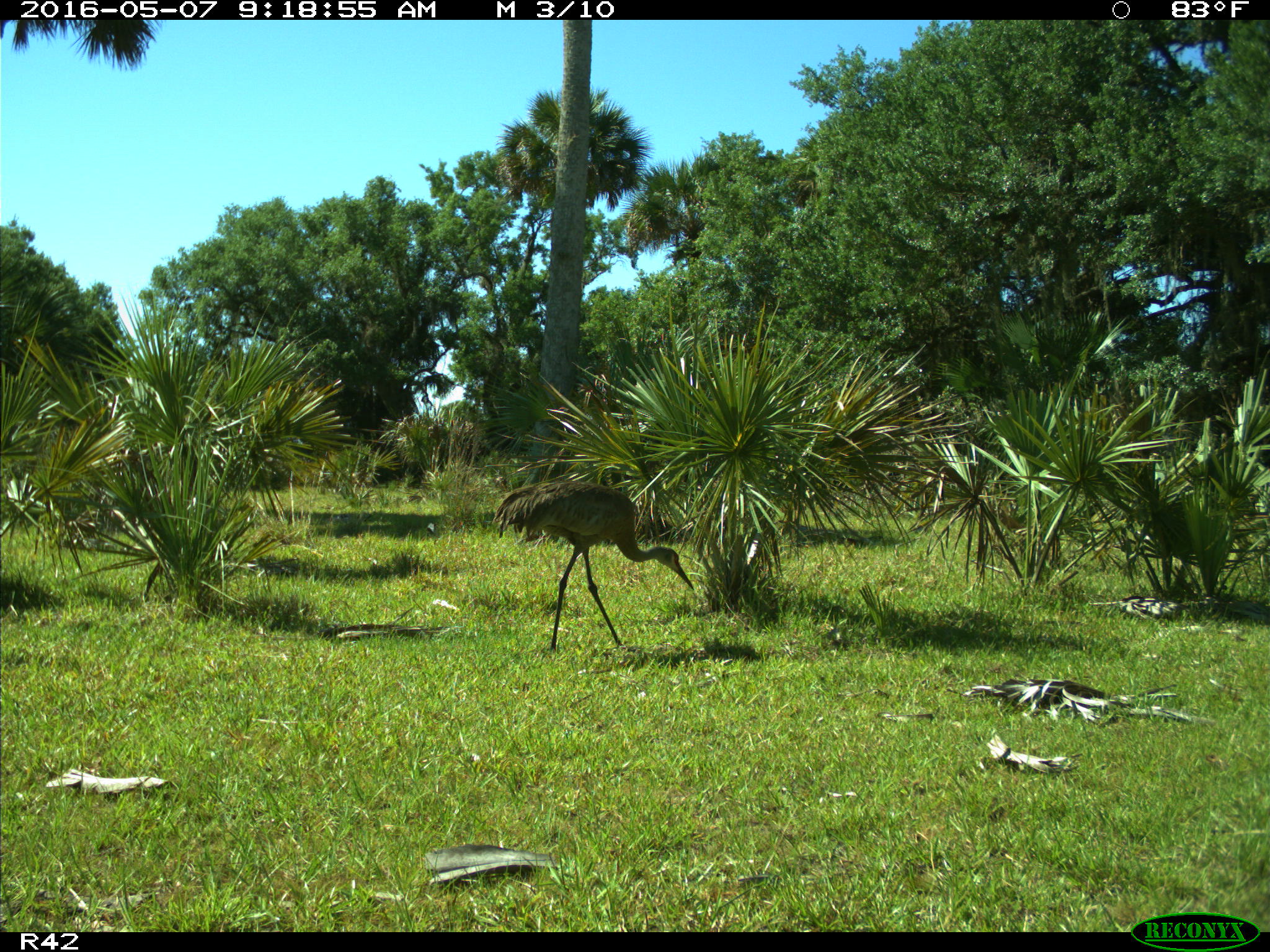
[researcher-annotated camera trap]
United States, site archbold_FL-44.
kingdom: Animalia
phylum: Chordata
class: Aves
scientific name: Aves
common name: birds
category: unidentified bird